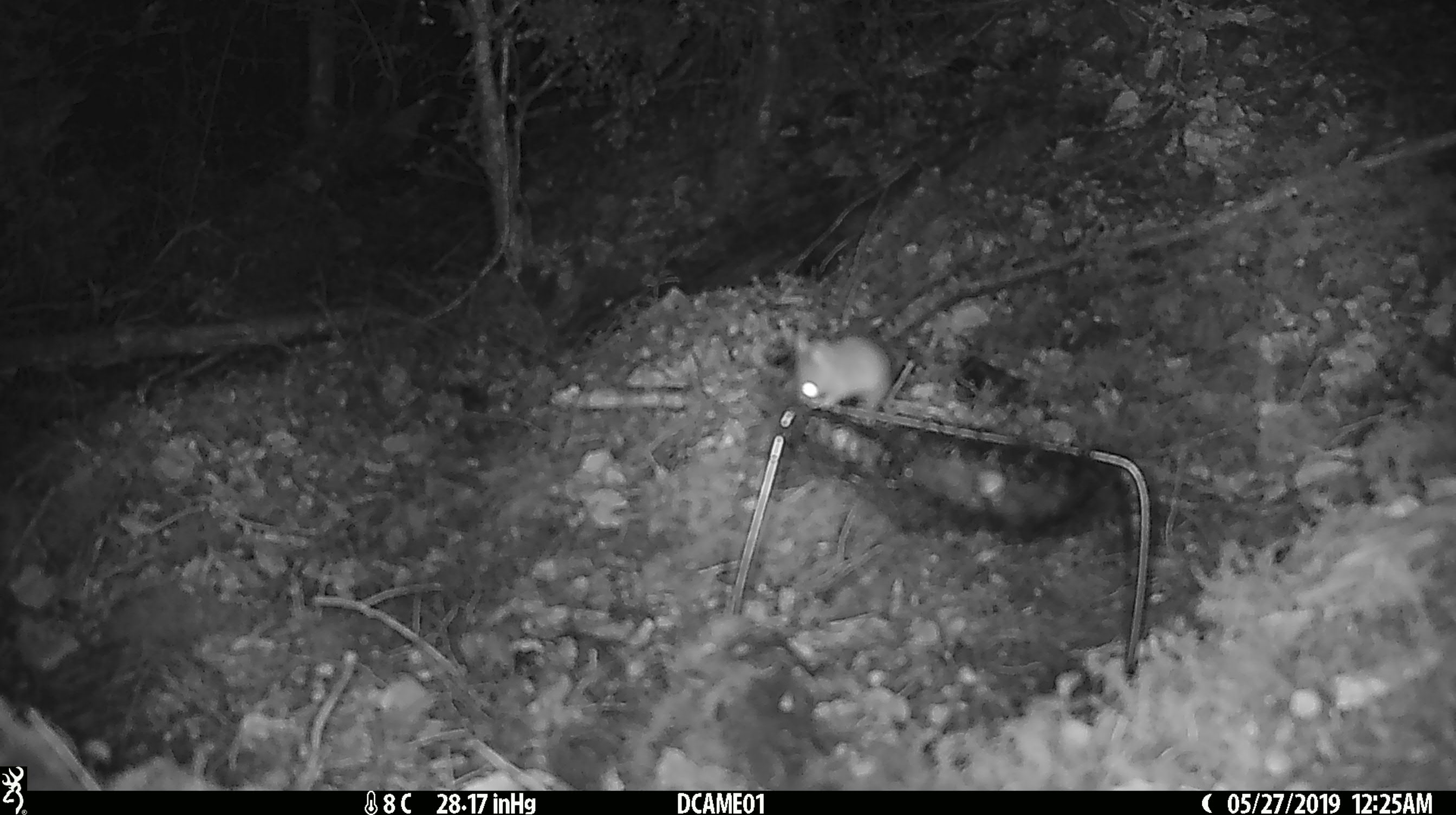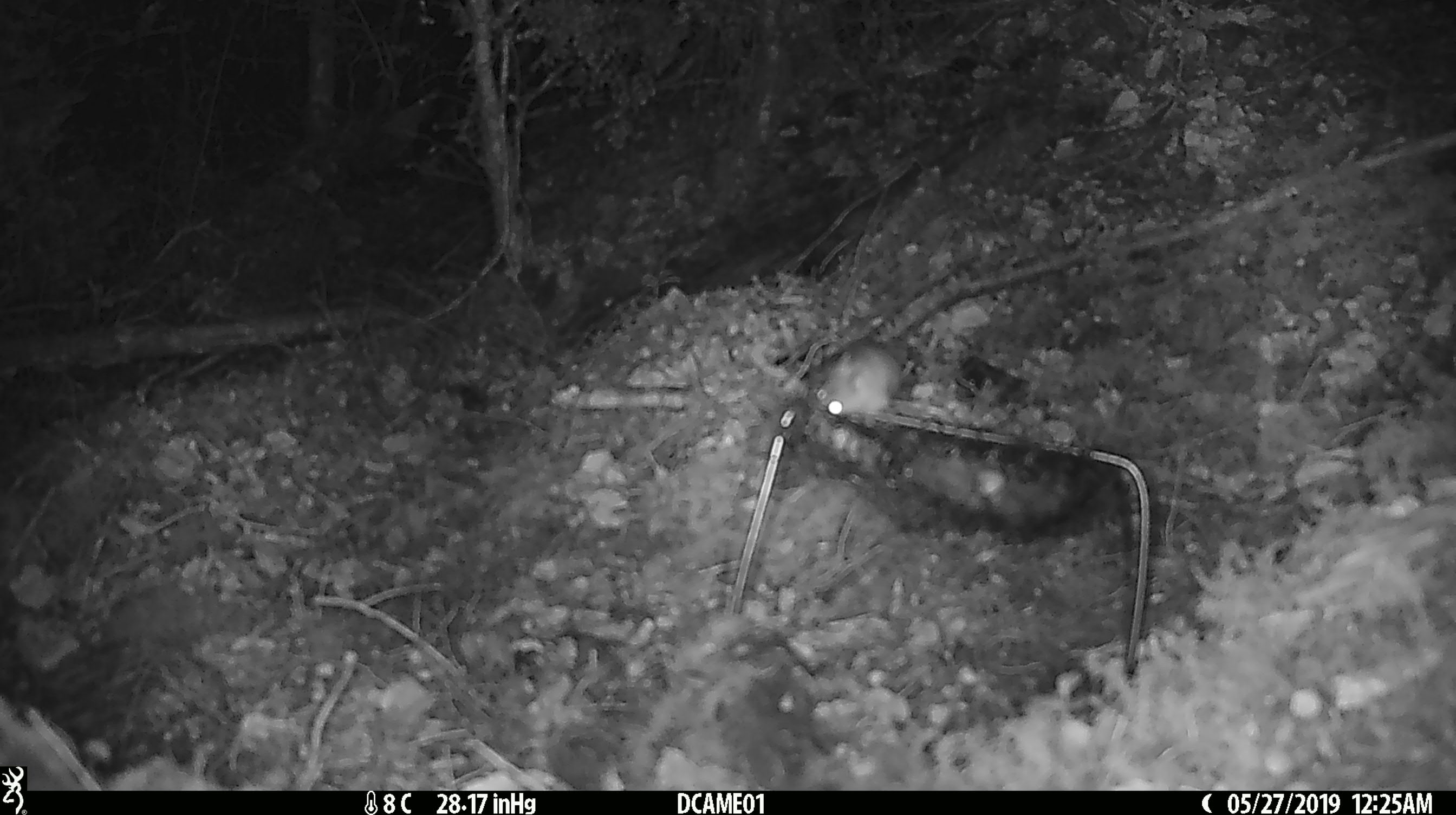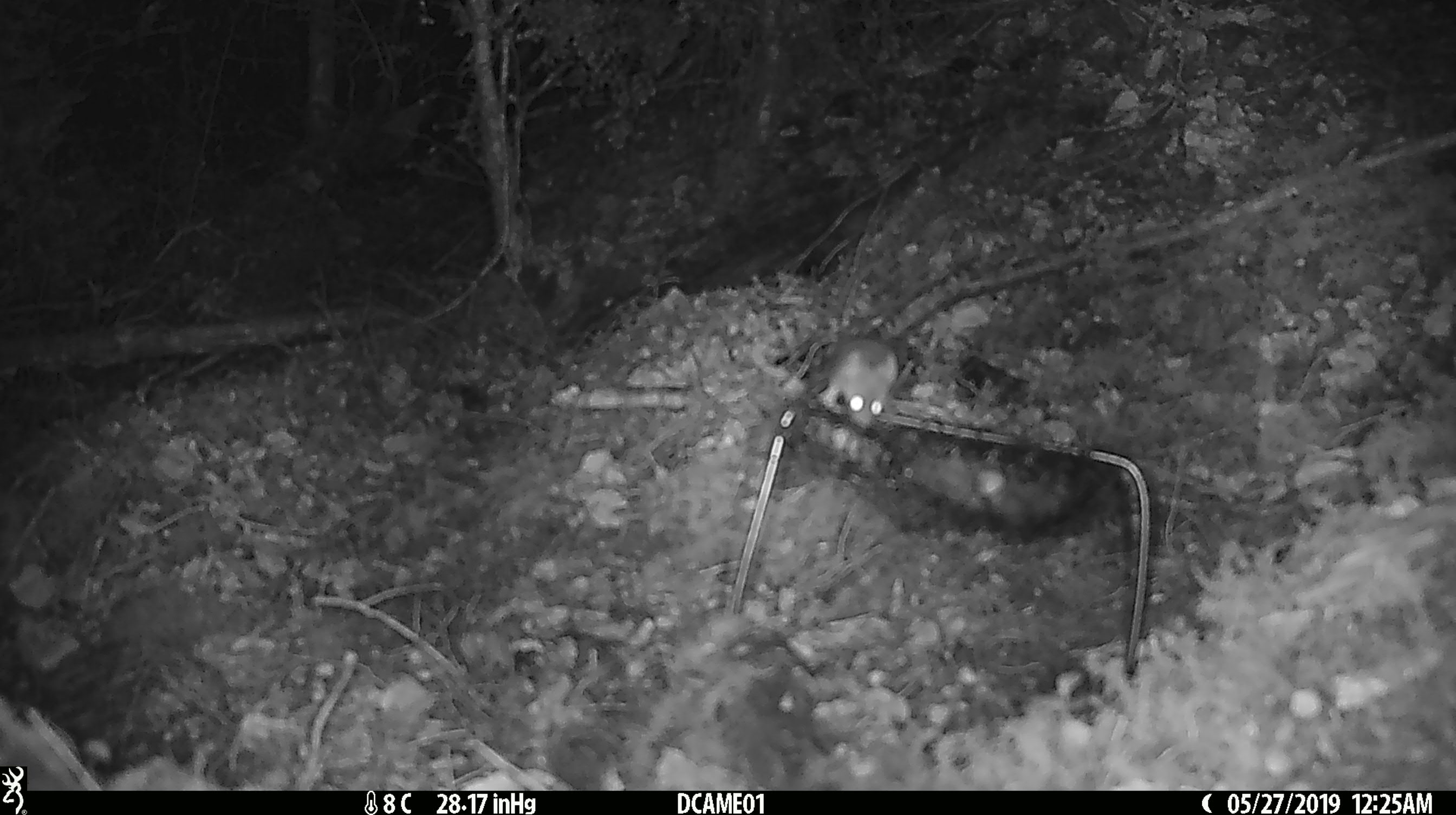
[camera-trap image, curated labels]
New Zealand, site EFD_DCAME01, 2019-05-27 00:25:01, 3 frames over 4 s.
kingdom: Animalia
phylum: Chordata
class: Mammalia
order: Rodentia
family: Muridae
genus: Mus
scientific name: Mus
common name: mouse